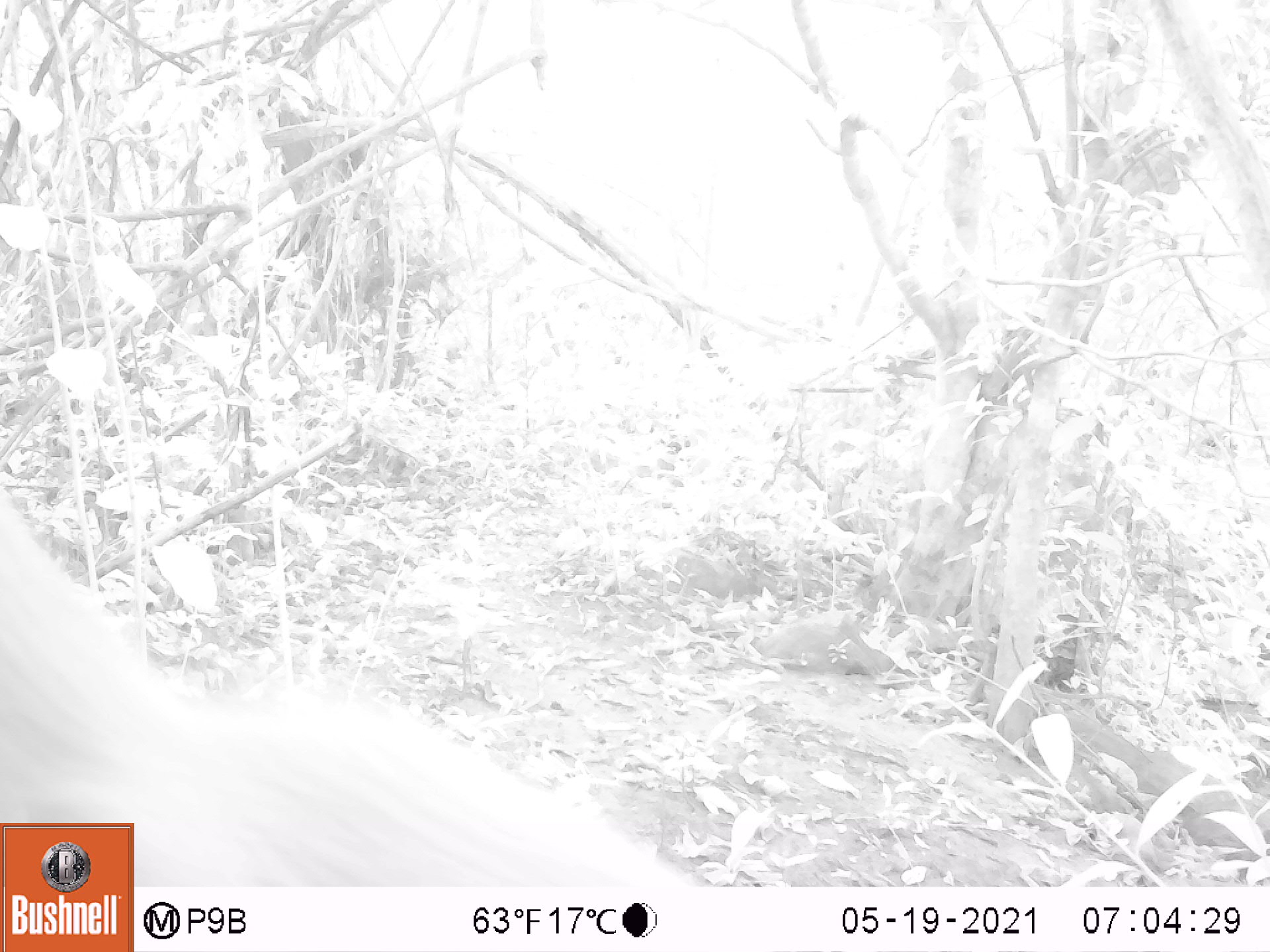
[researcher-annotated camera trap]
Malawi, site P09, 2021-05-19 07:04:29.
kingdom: Animalia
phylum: Chordata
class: Mammalia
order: Rodentia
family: Sciuridae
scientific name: Sciuridae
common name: squirrel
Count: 1.